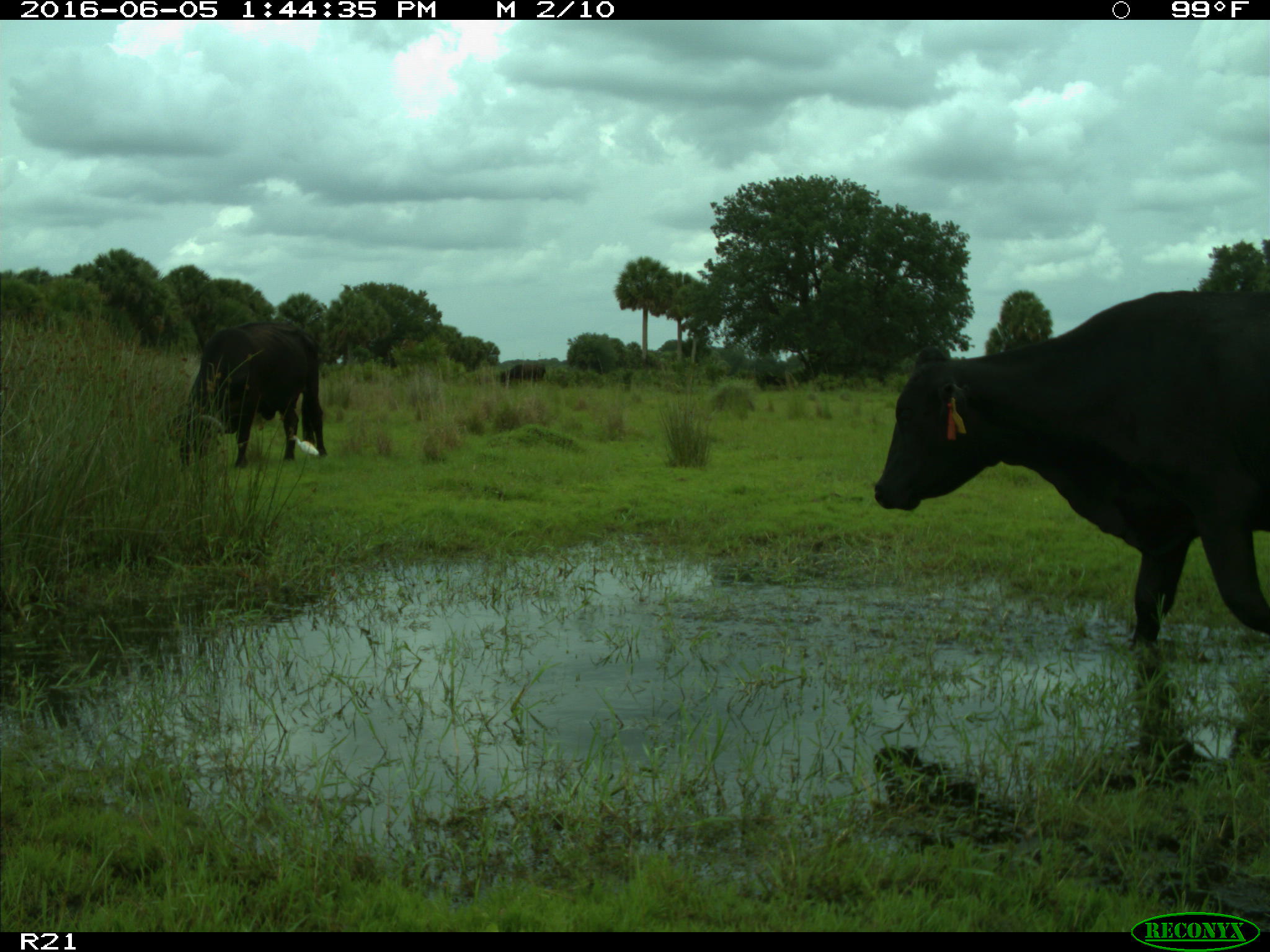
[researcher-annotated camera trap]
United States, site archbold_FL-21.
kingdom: Animalia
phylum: Chordata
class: Mammalia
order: Artiodactyla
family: Bovidae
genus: Bos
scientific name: Bos taurus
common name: domestic cow